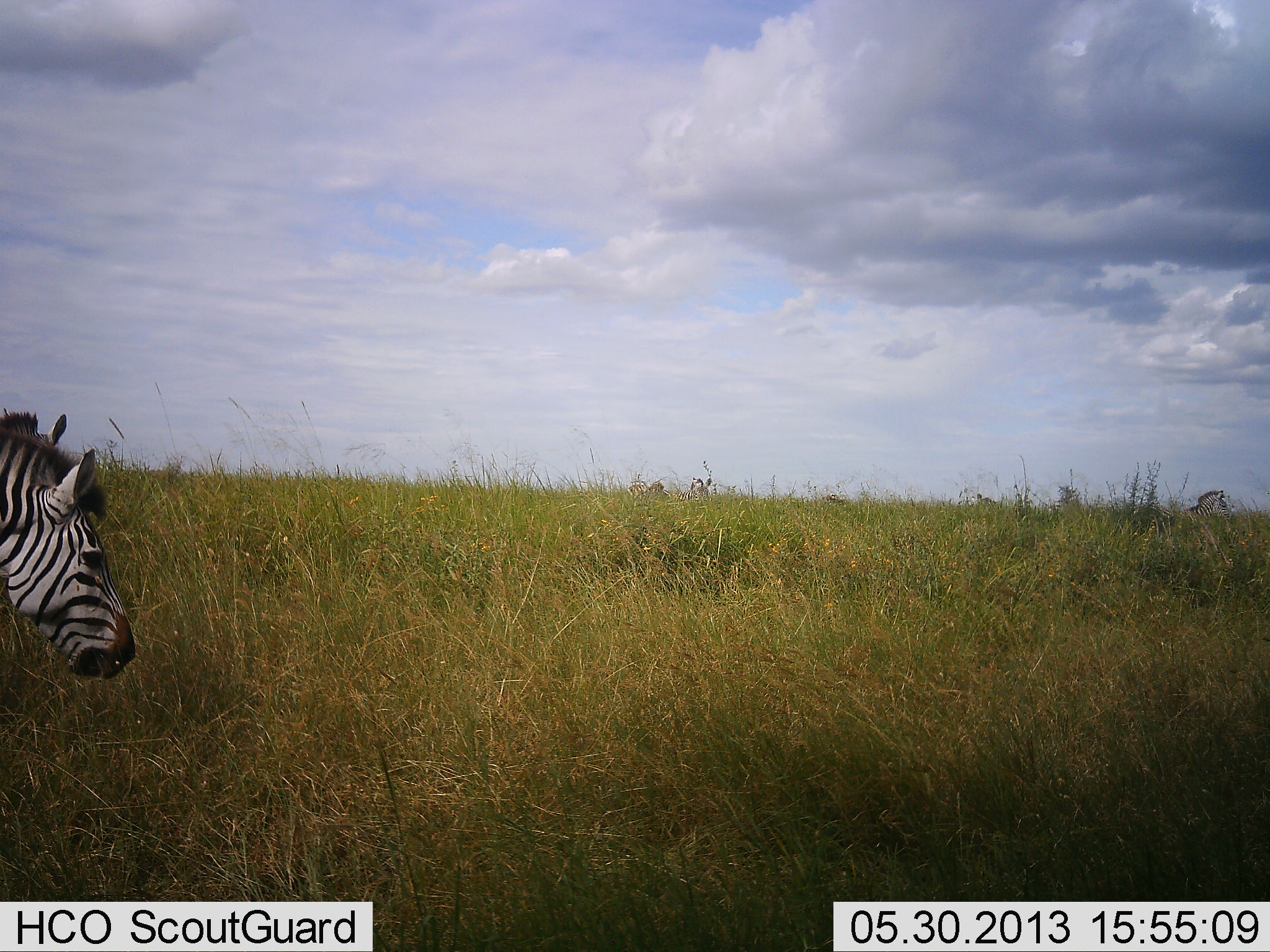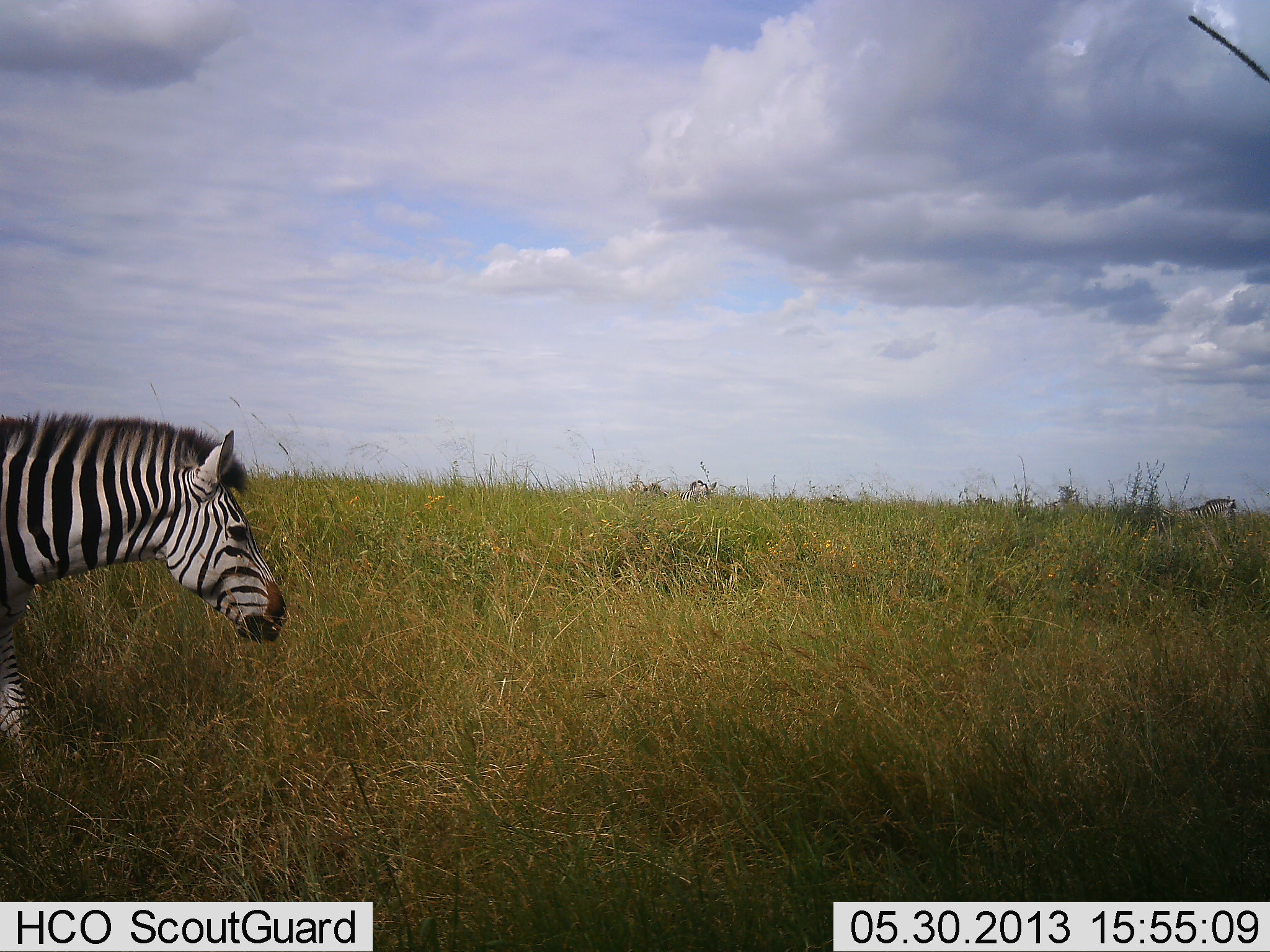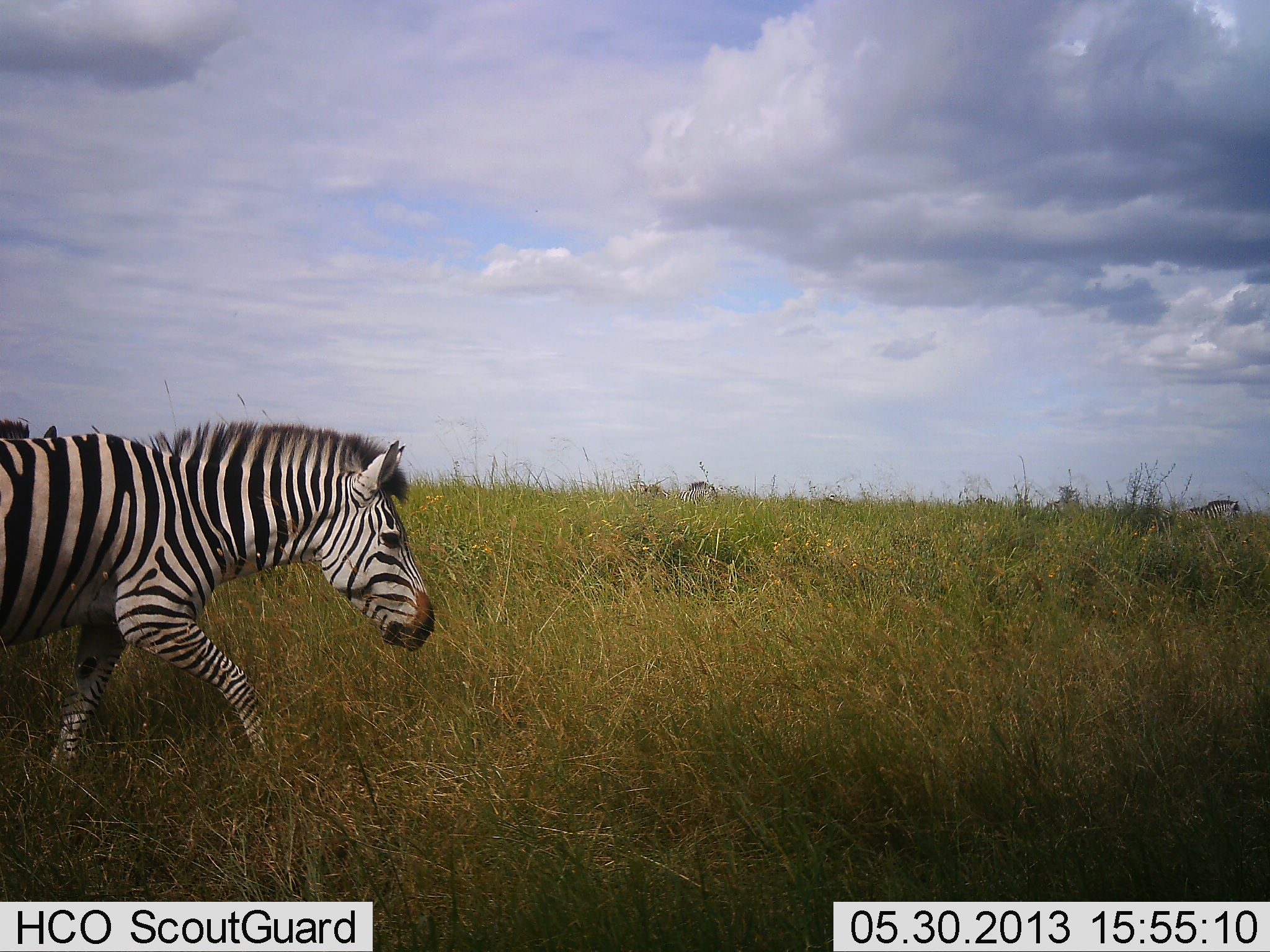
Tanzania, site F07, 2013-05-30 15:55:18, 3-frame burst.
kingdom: Animalia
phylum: Chordata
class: Mammalia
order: Perissodactyla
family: Equidae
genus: Equus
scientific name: Equus quagga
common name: plains zebra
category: zebra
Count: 2.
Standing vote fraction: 18%.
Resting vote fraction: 0%.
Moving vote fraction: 94%.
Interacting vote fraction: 0%.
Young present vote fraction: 0%.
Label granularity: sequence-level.